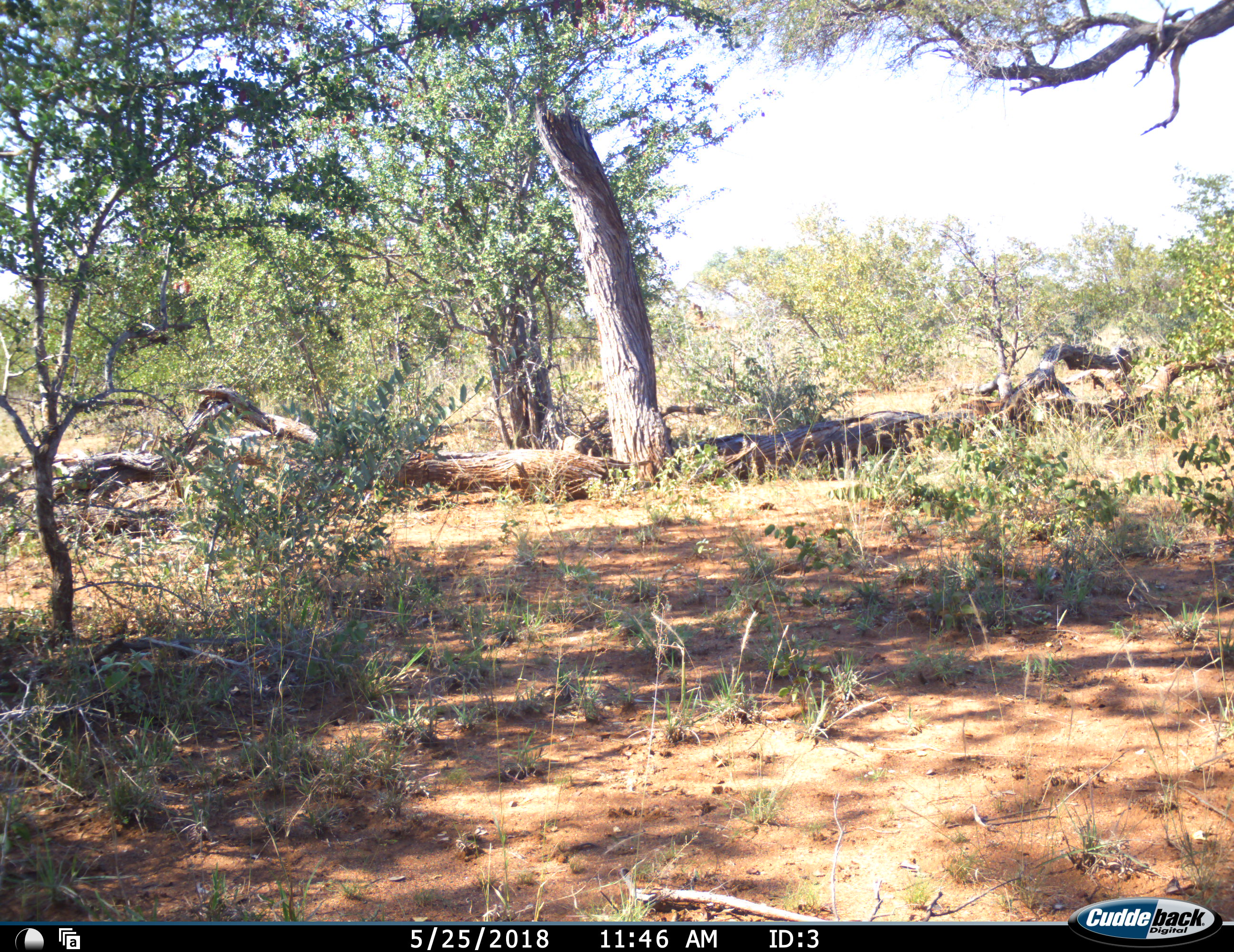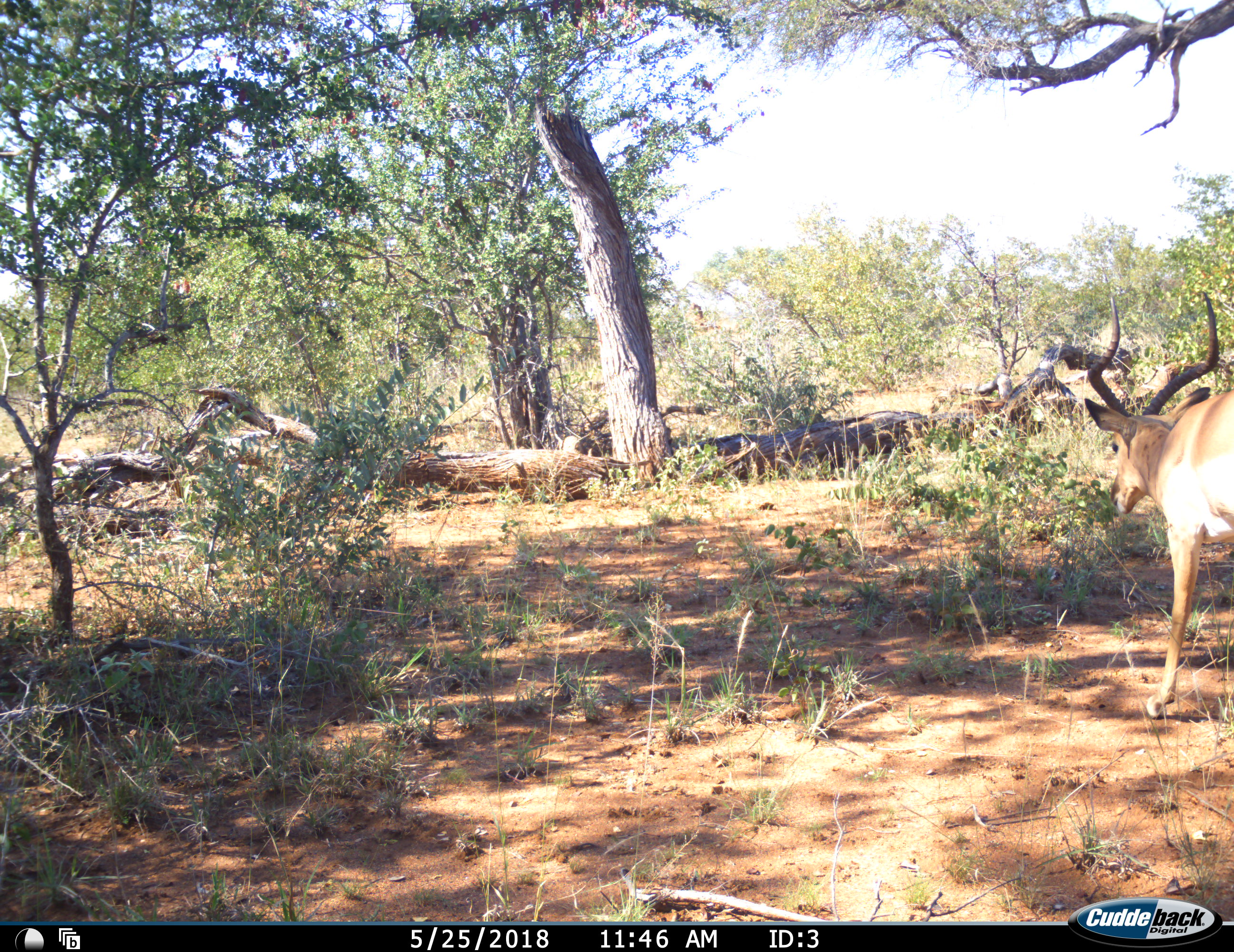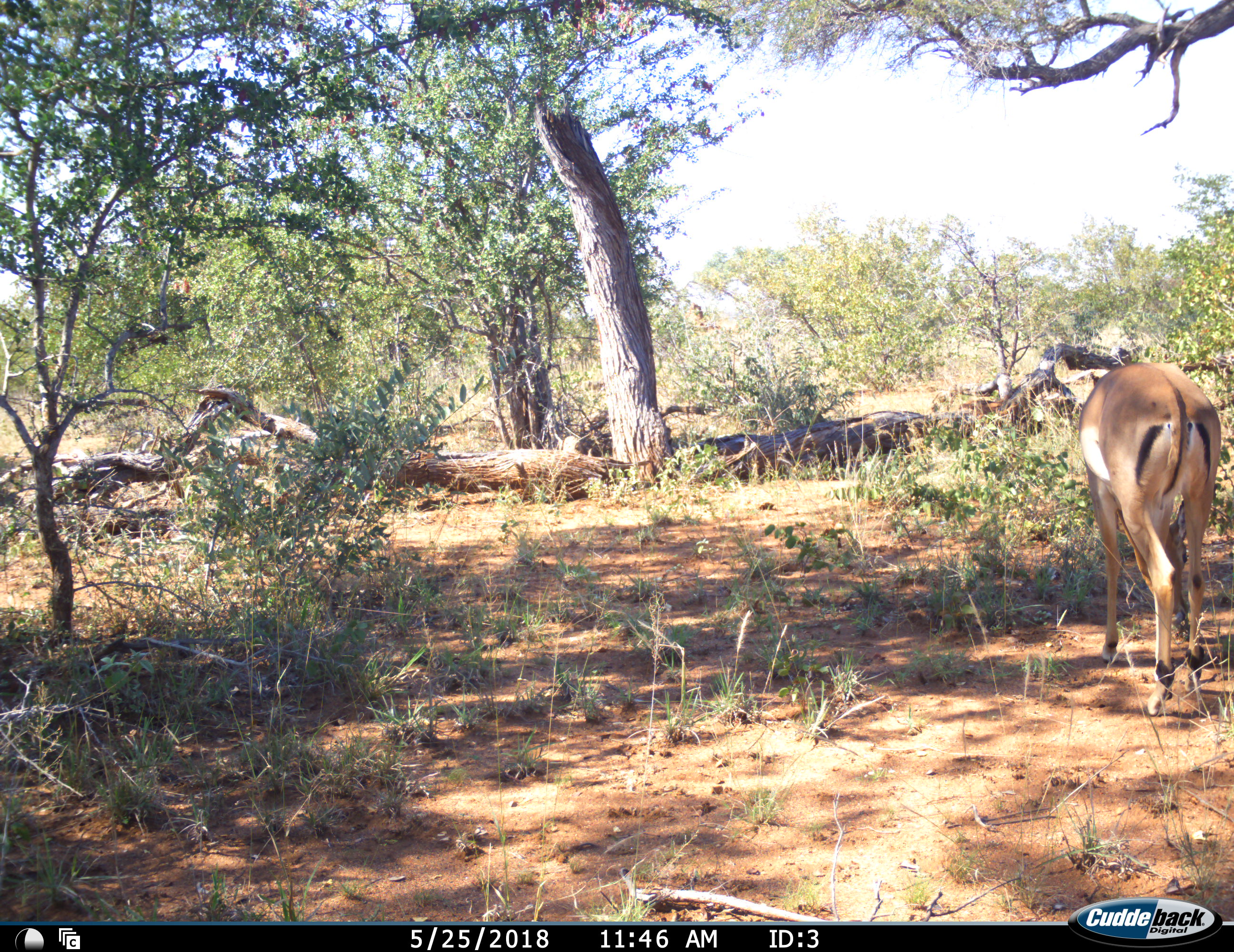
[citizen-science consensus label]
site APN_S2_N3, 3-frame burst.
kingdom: Animalia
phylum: Chordata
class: Mammalia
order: Artiodactyla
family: Bovidae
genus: Aepyceros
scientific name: Aepyceros melampus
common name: impala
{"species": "impala (Aepyceros melampus)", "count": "1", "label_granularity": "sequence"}